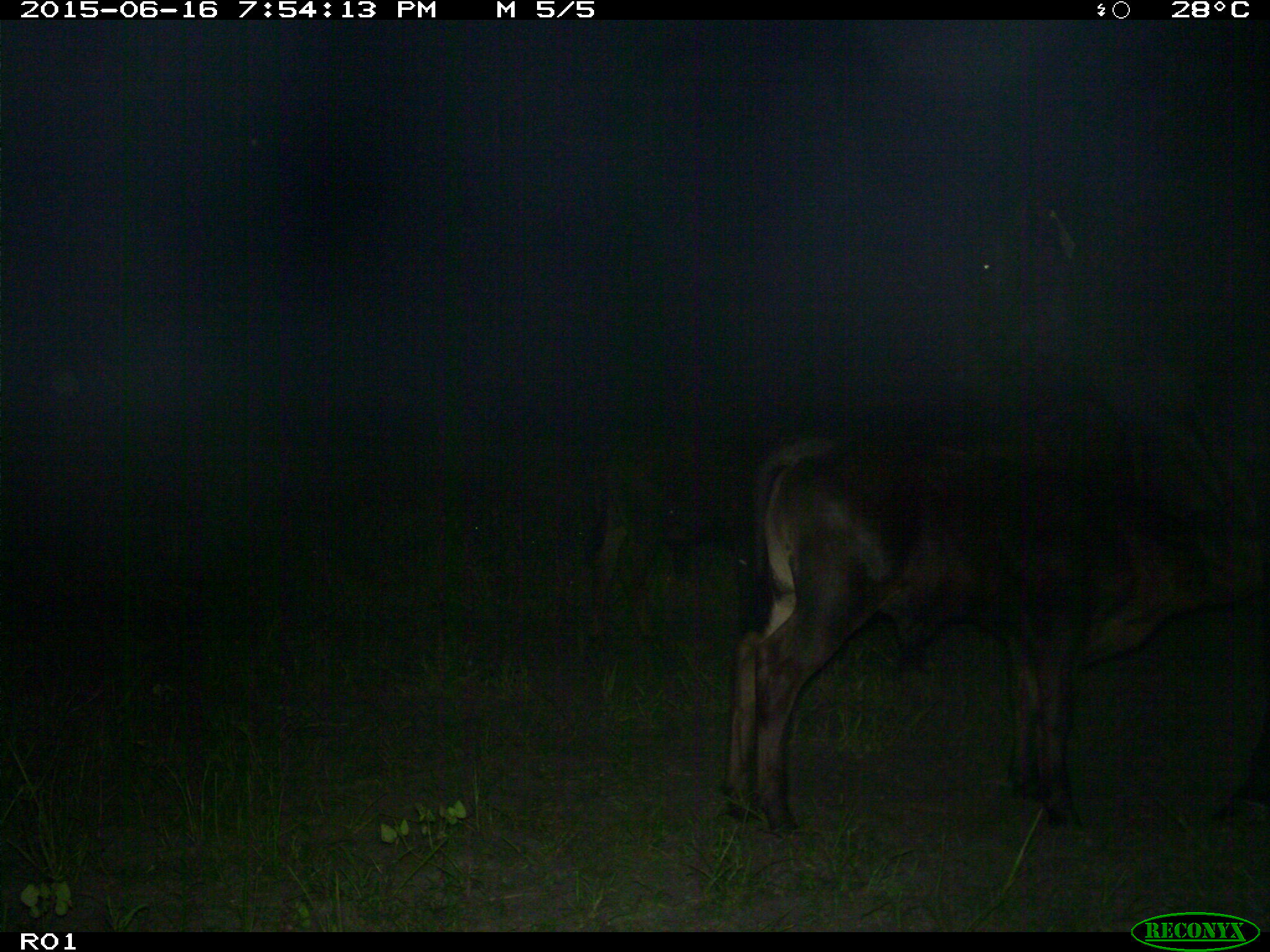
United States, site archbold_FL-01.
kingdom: Animalia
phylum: Chordata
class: Mammalia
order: Artiodactyla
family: Bovidae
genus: Bos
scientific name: Bos taurus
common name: domestic cow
Bos taurus (domestic cow).